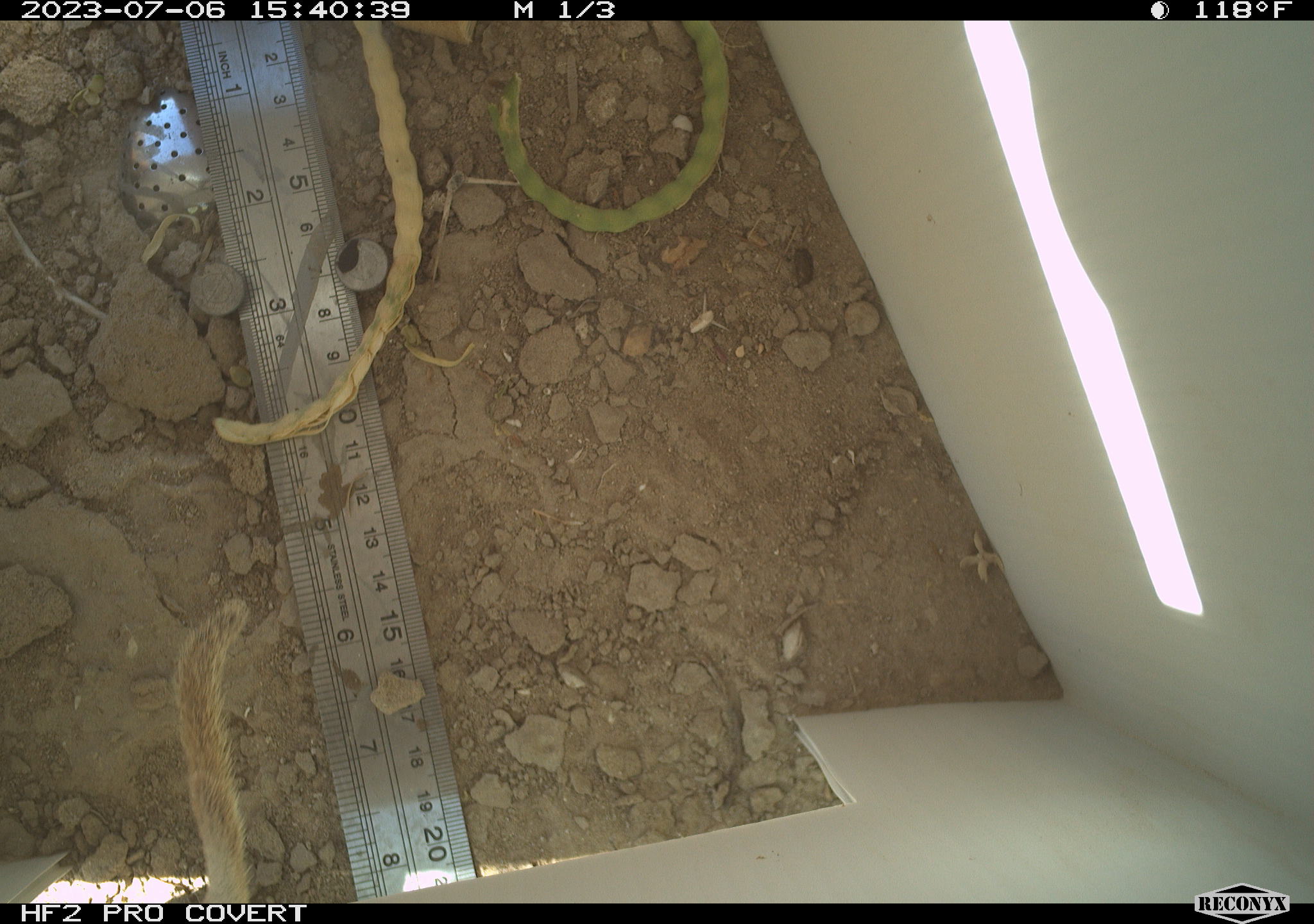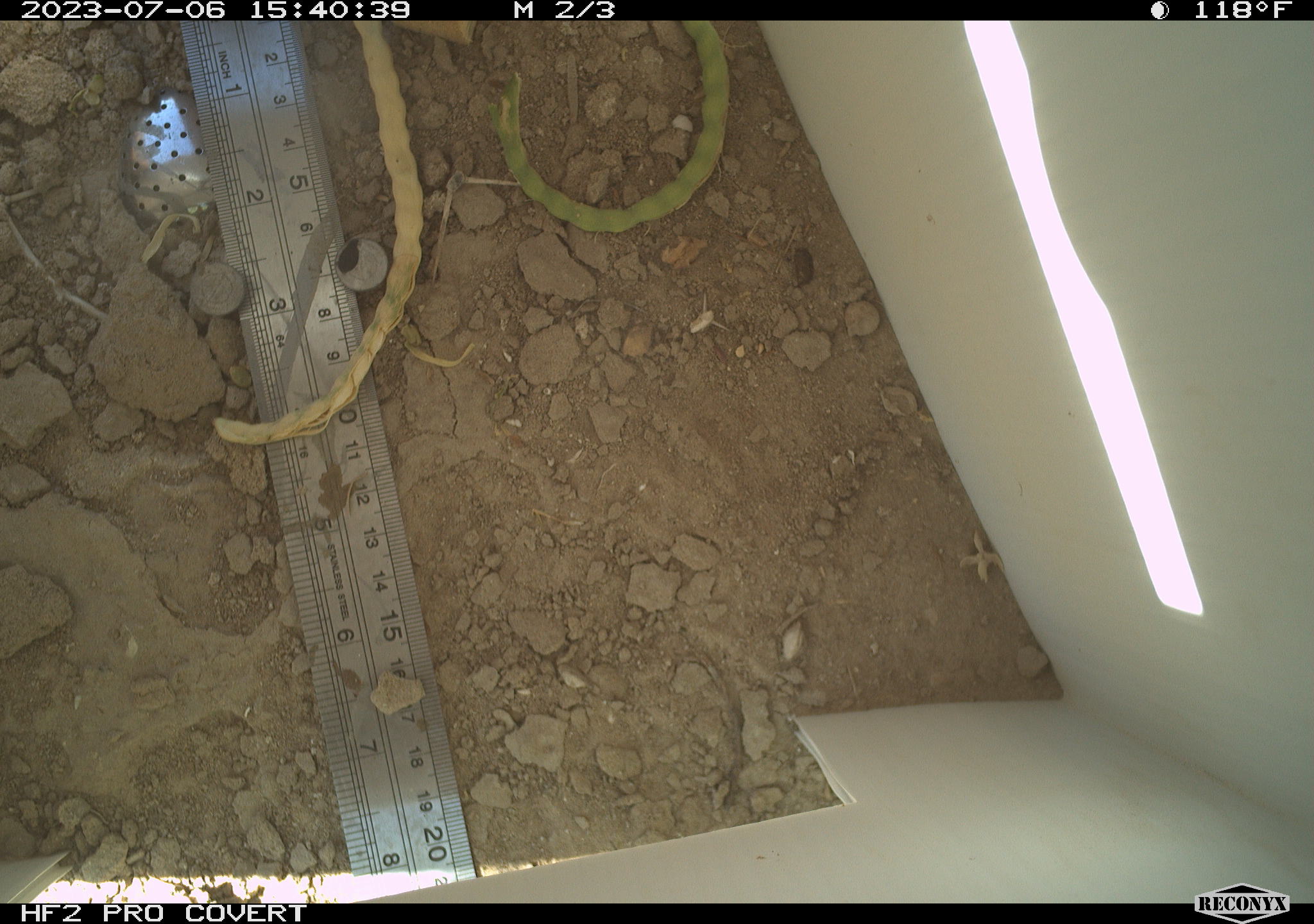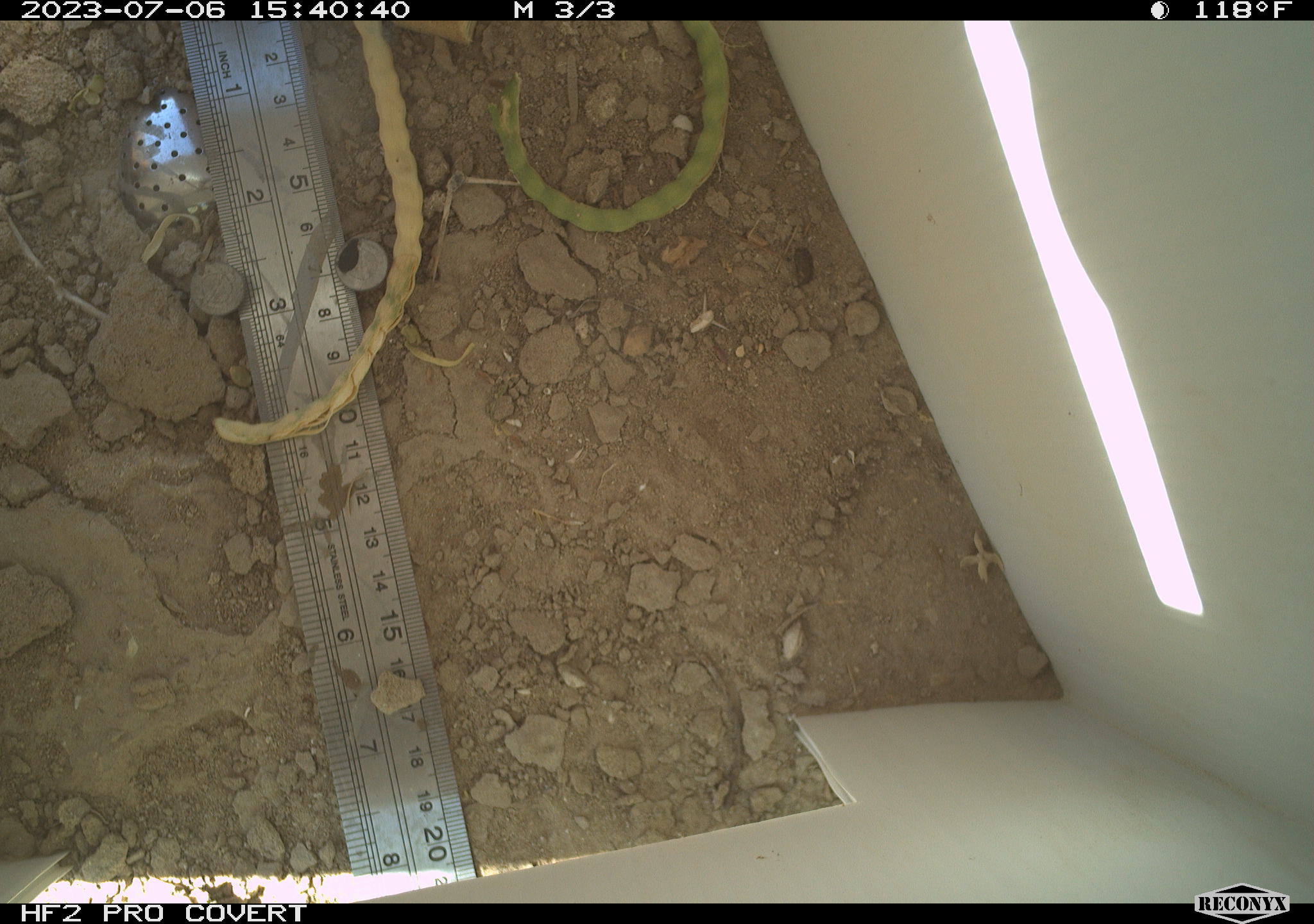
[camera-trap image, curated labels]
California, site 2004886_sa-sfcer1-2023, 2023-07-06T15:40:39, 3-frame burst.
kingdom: Animalia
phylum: Chordata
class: Mammalia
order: Rodentia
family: Sciuridae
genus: Xerospermophilus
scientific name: Xerospermophilus tereticaudus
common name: round-tailed ground squirrel